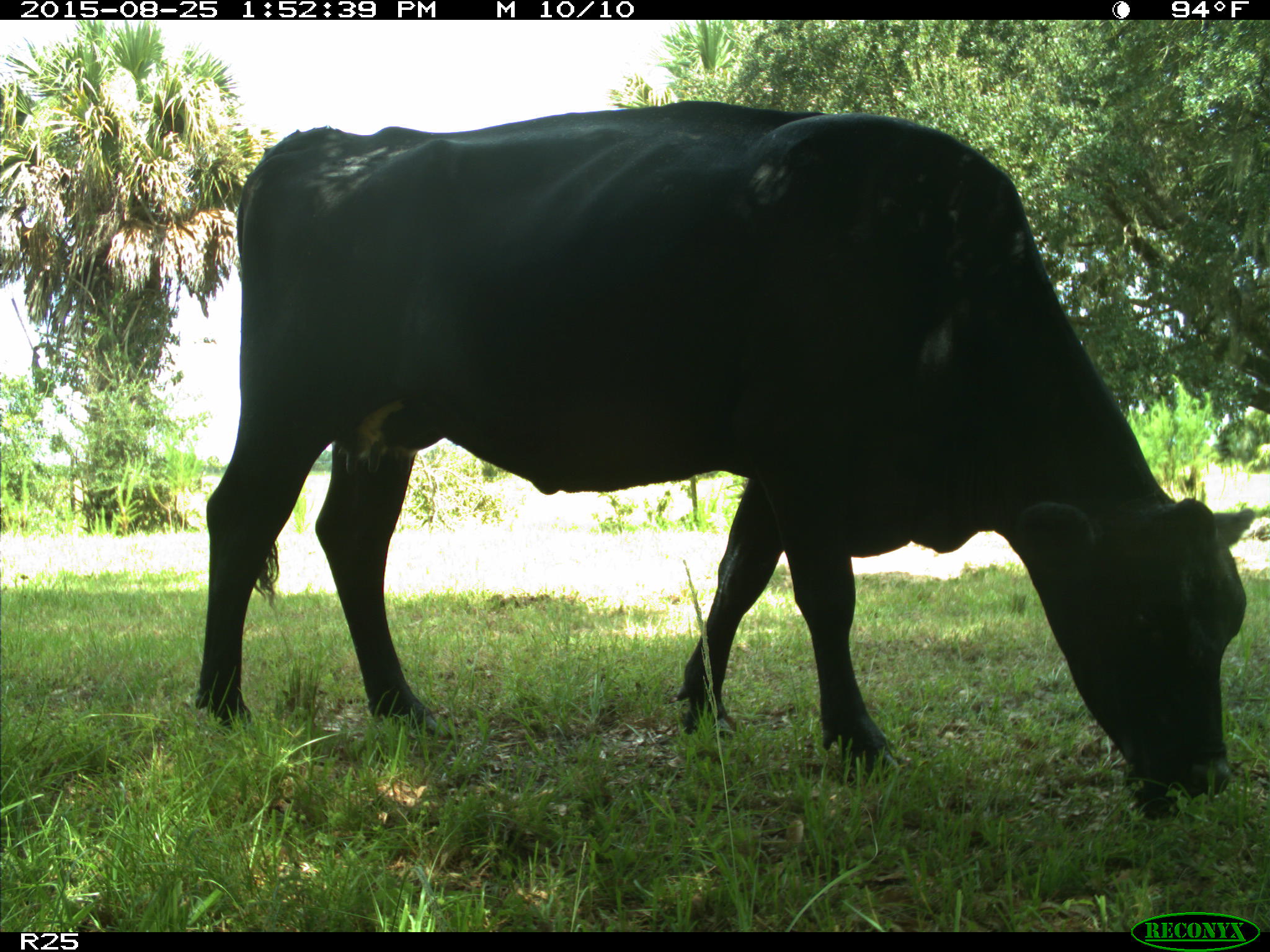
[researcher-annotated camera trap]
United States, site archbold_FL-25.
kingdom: Animalia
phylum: Chordata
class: Mammalia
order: Artiodactyla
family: Bovidae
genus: Bos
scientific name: Bos taurus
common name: domestic cow